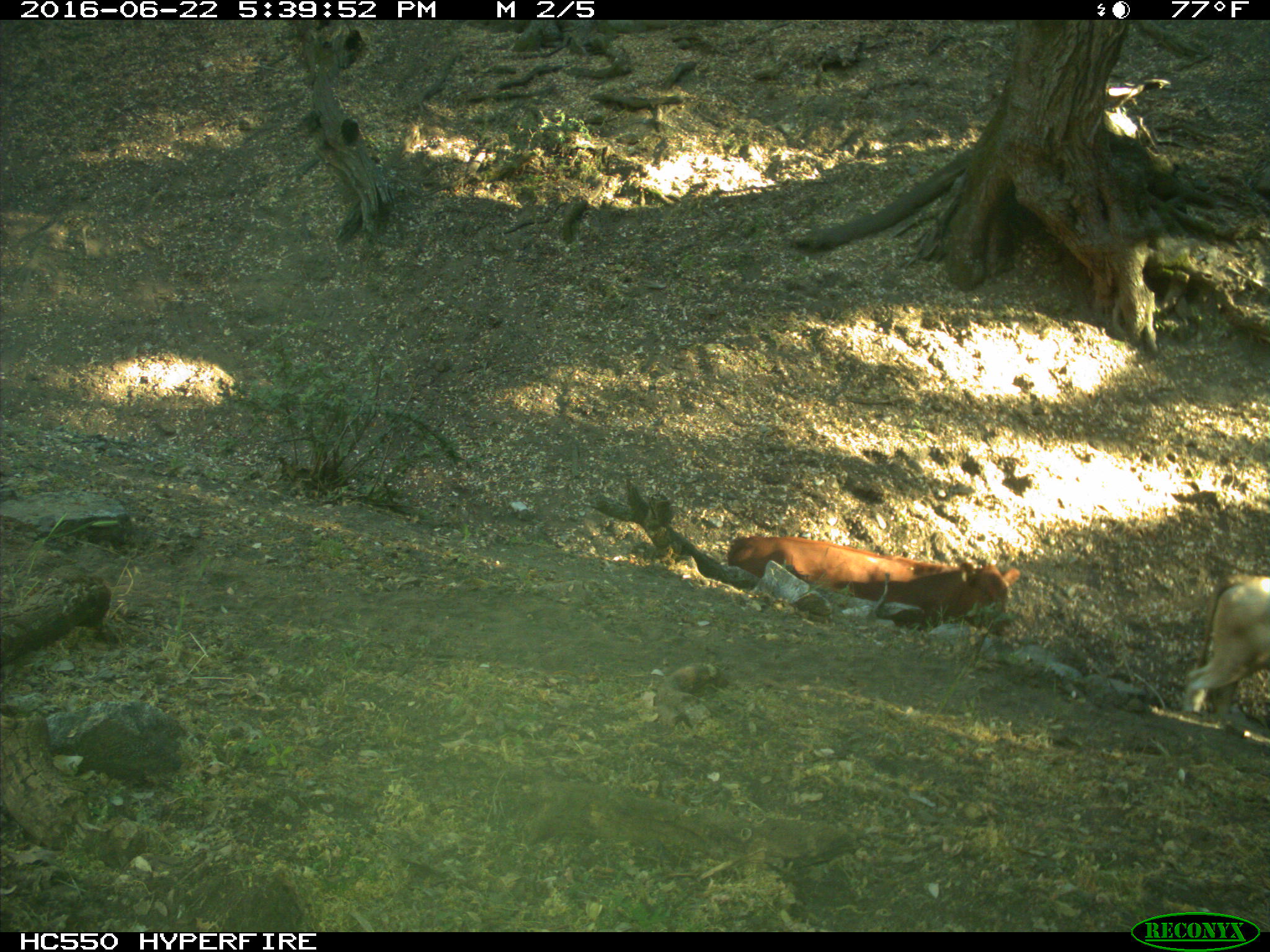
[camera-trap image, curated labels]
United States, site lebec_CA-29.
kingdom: Animalia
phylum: Chordata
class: Mammalia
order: Artiodactyla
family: Bovidae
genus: Bos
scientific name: Bos taurus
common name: domestic cow